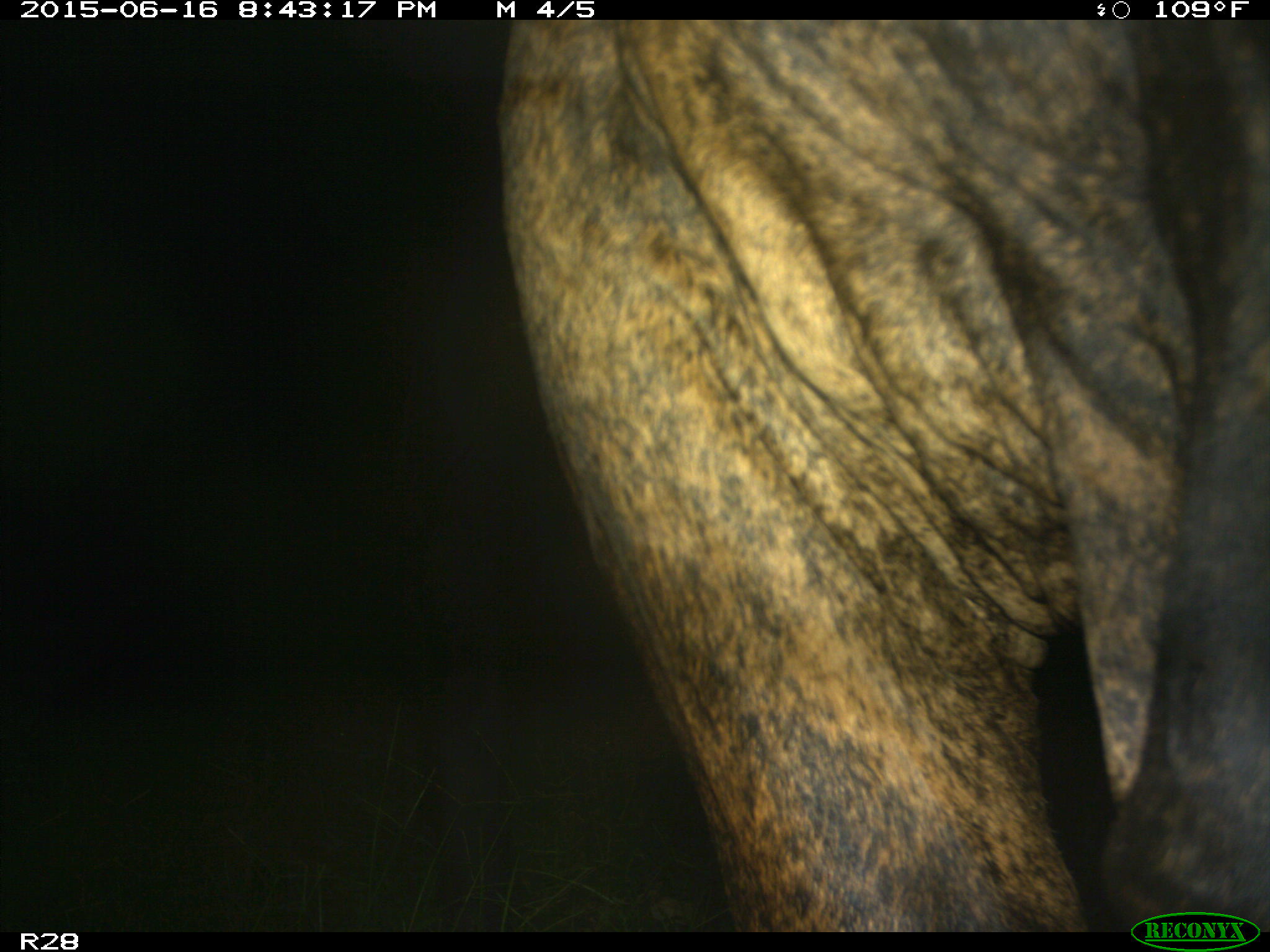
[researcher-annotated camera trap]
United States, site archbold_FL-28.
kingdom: Animalia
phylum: Chordata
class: Mammalia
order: Artiodactyla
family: Bovidae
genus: Bos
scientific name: Bos taurus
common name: domestic cow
Bos taurus (domestic cow).